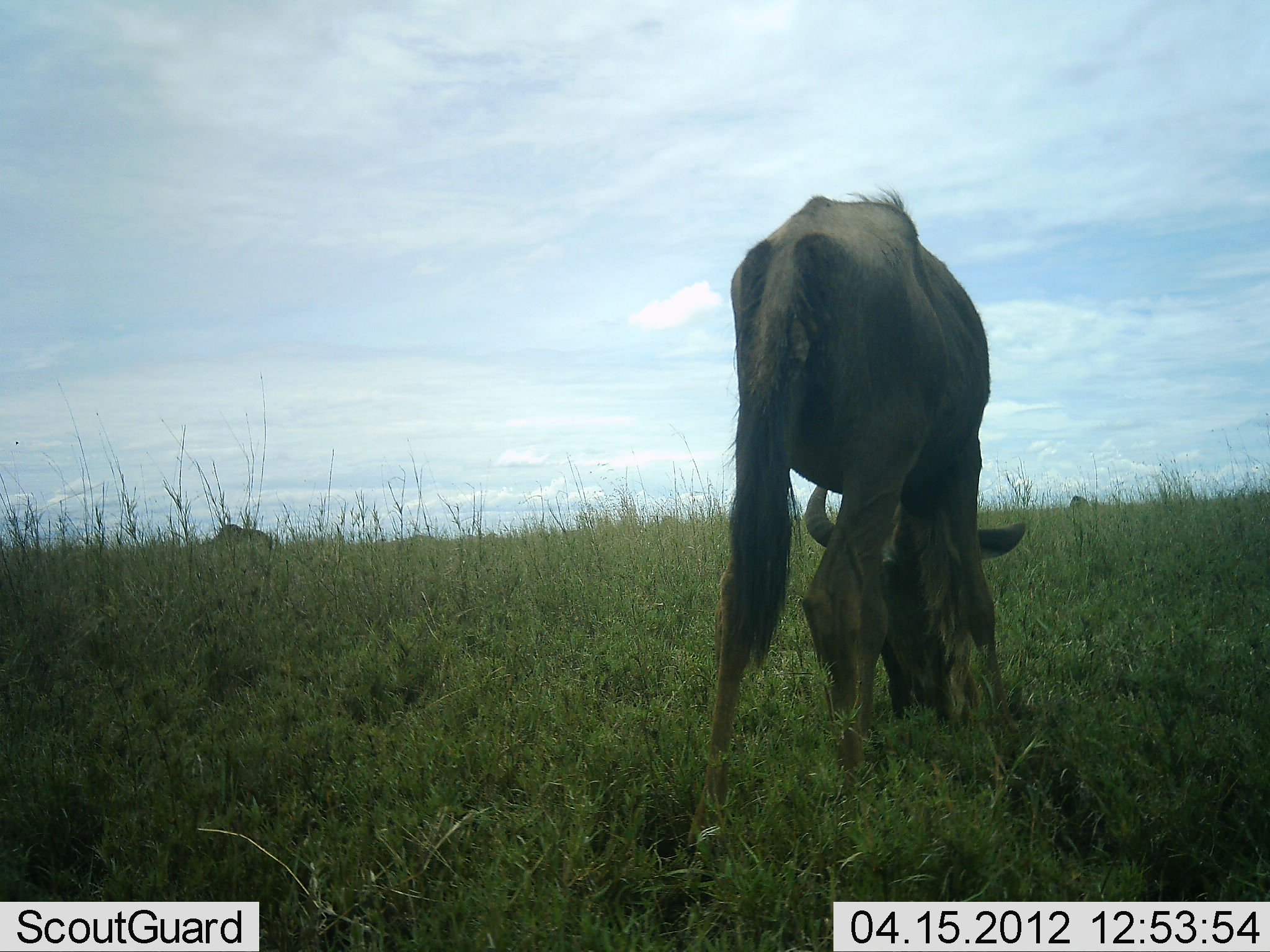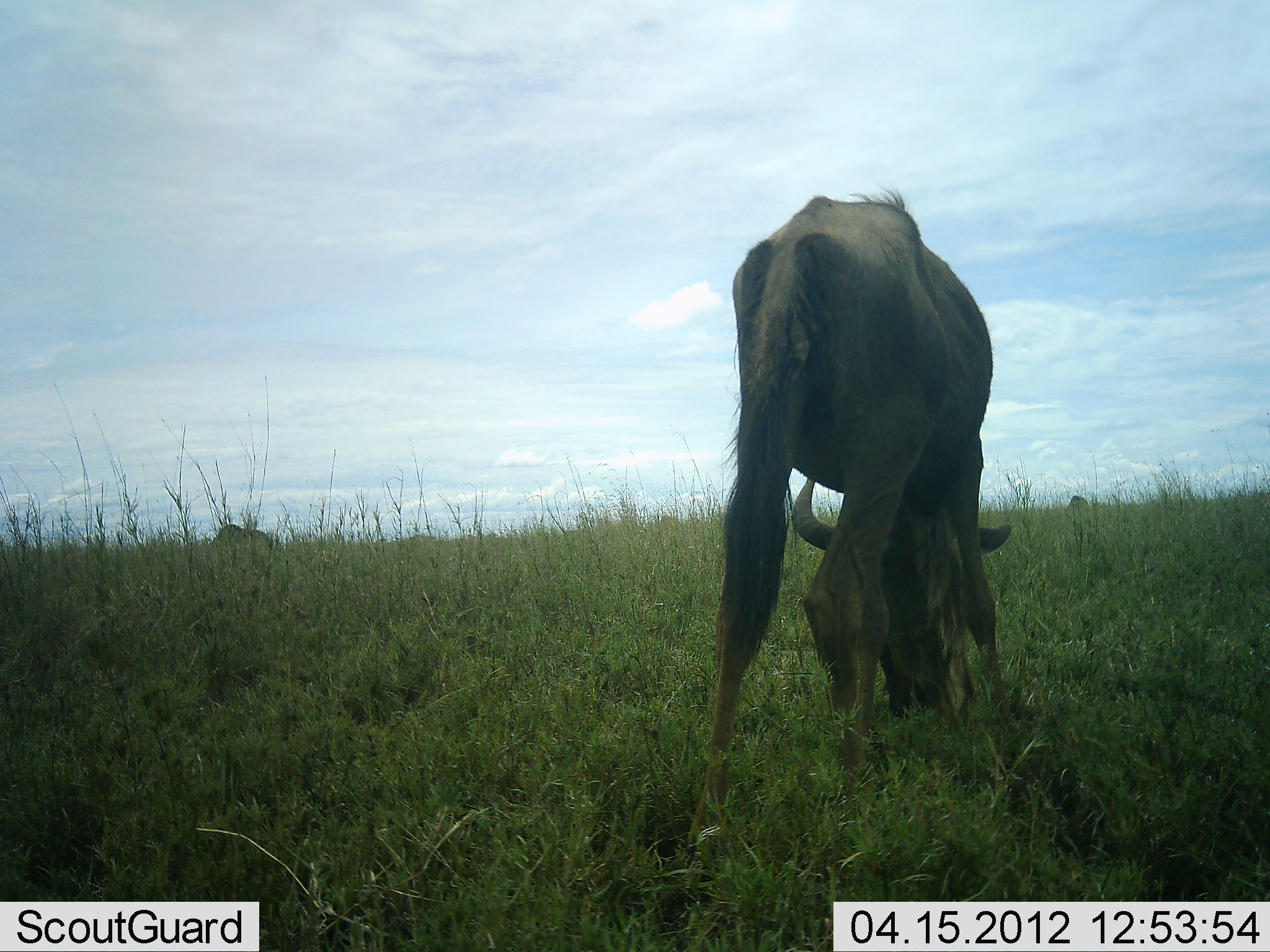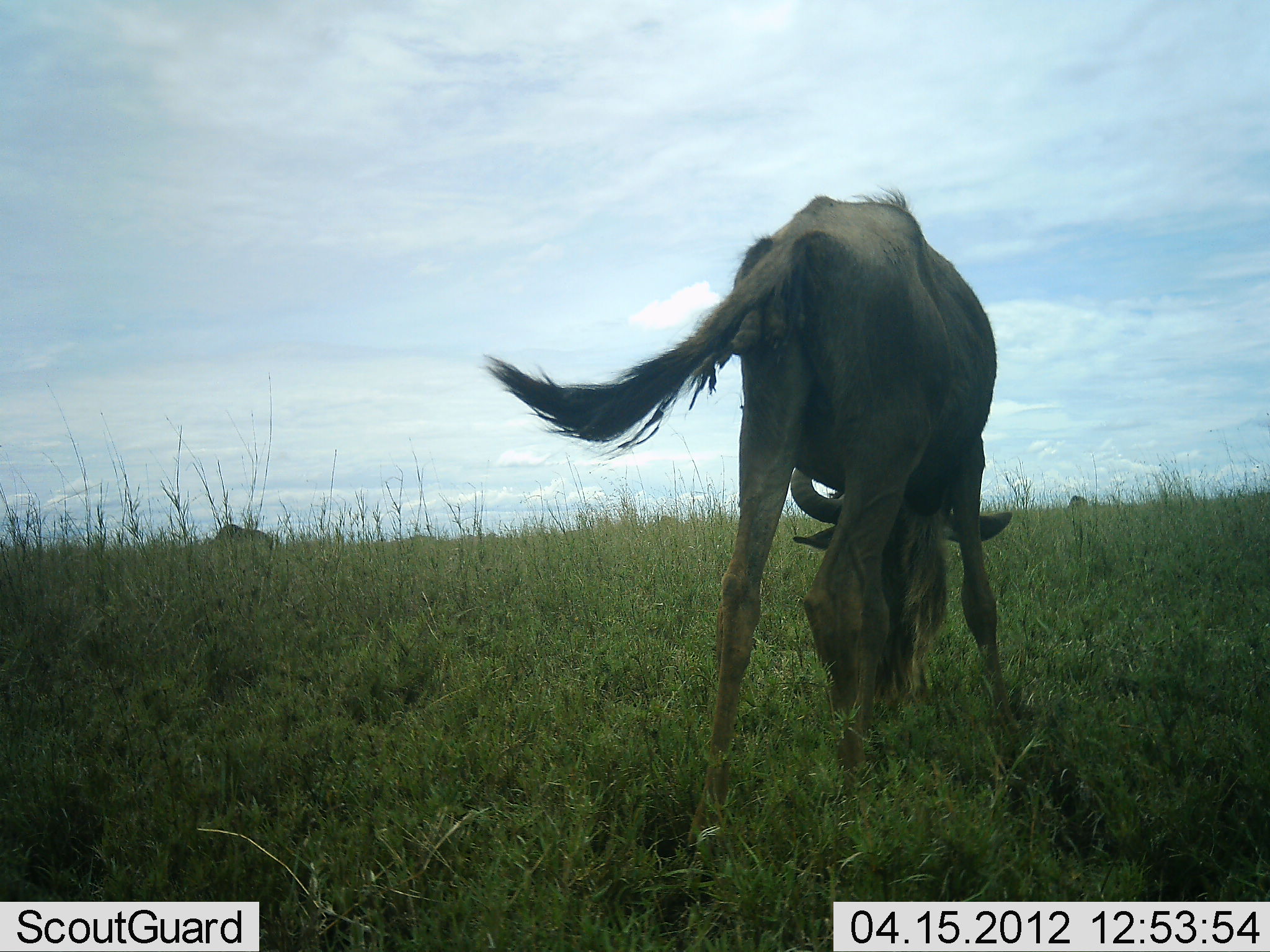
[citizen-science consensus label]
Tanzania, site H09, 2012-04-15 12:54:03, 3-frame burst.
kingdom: Animalia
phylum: Chordata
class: Mammalia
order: Artiodactyla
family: Bovidae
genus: Connochaetes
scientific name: Connochaetes taurinus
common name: blue wildebeest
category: wildebeest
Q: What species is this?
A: Wildebeest (blue wildebeest) (Connochaetes taurinus).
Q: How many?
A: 1.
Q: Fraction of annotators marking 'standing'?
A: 12%.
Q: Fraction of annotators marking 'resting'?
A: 0%.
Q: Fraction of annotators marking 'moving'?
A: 4%.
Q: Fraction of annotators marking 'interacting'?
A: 0%.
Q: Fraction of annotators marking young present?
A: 0%.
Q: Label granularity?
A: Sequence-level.